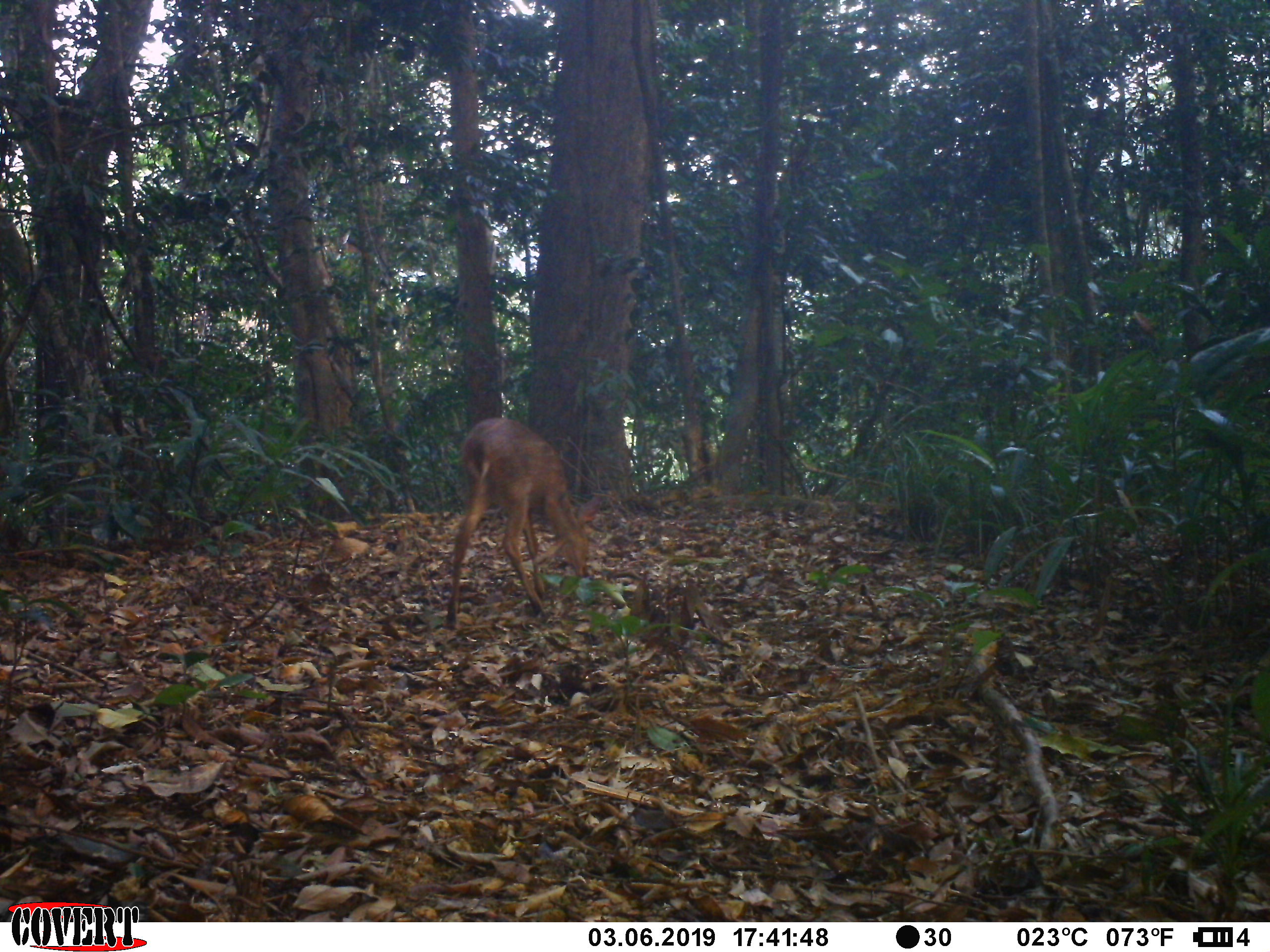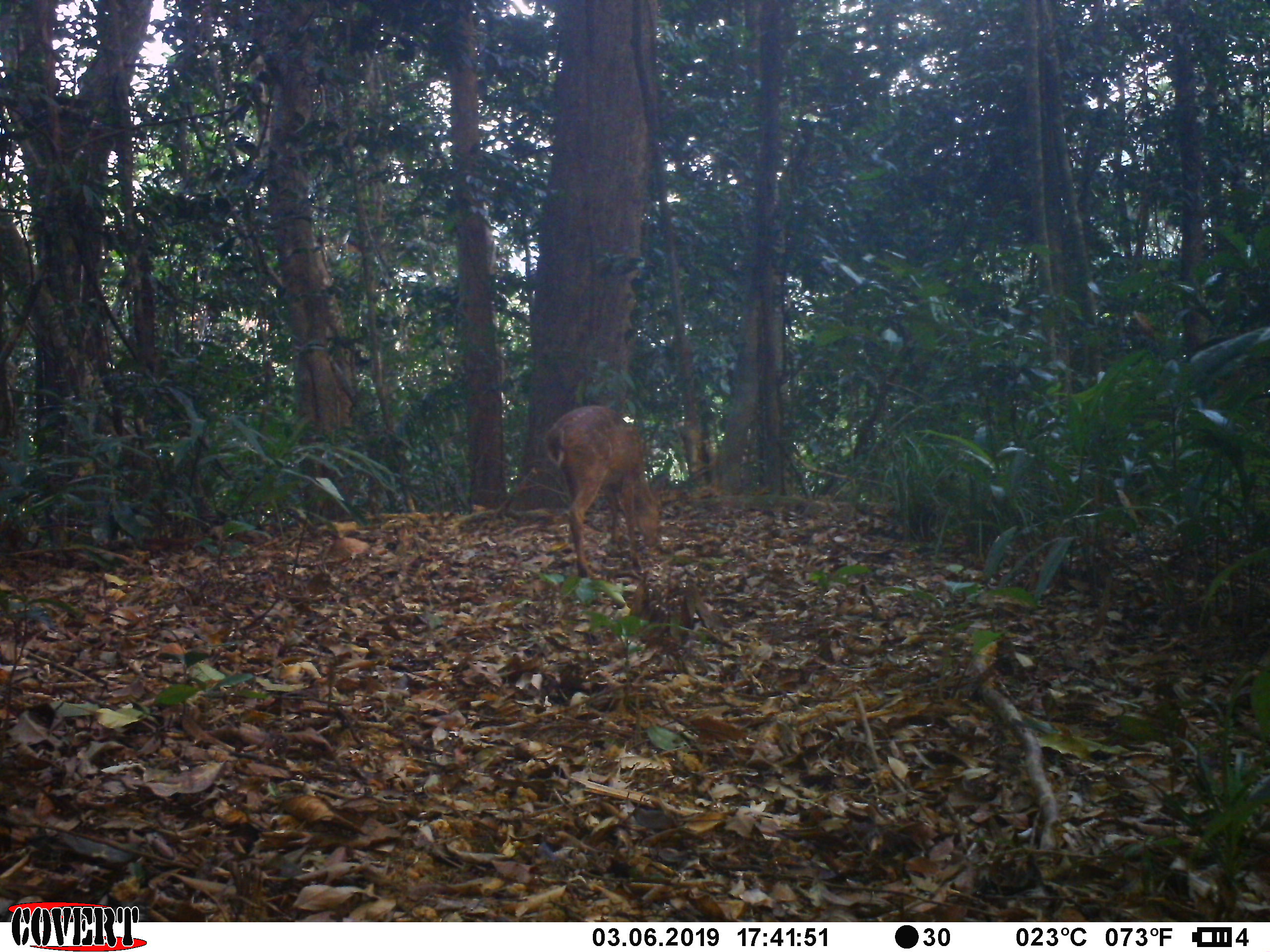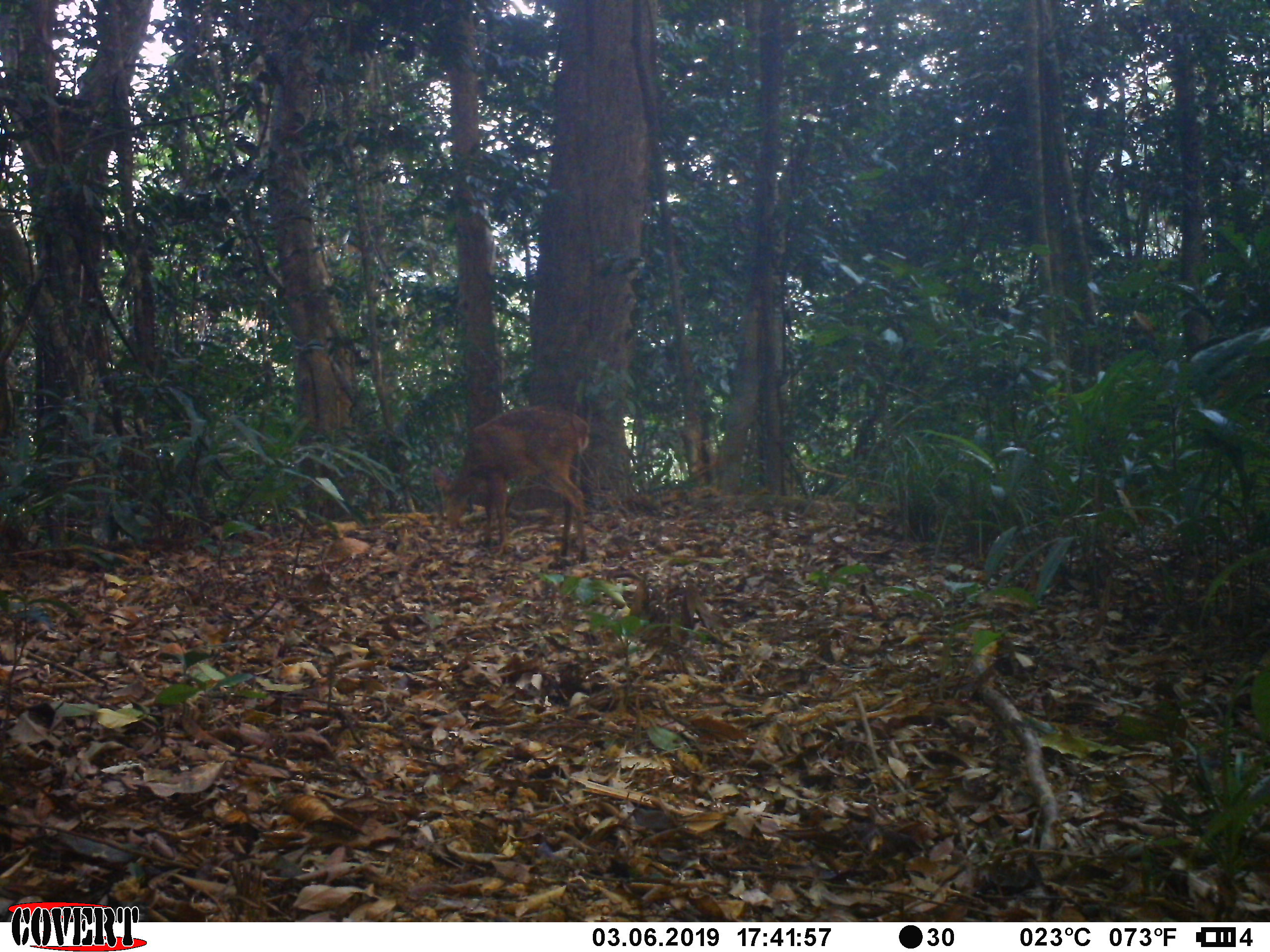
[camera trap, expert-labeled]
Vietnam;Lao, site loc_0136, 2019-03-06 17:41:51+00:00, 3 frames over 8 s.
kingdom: Animalia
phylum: Chordata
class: Mammalia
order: Artiodactyla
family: Cervidae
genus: Muntiacus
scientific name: Muntiacus vuquangensis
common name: large-antlered muntjac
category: large antlered muntjac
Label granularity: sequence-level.